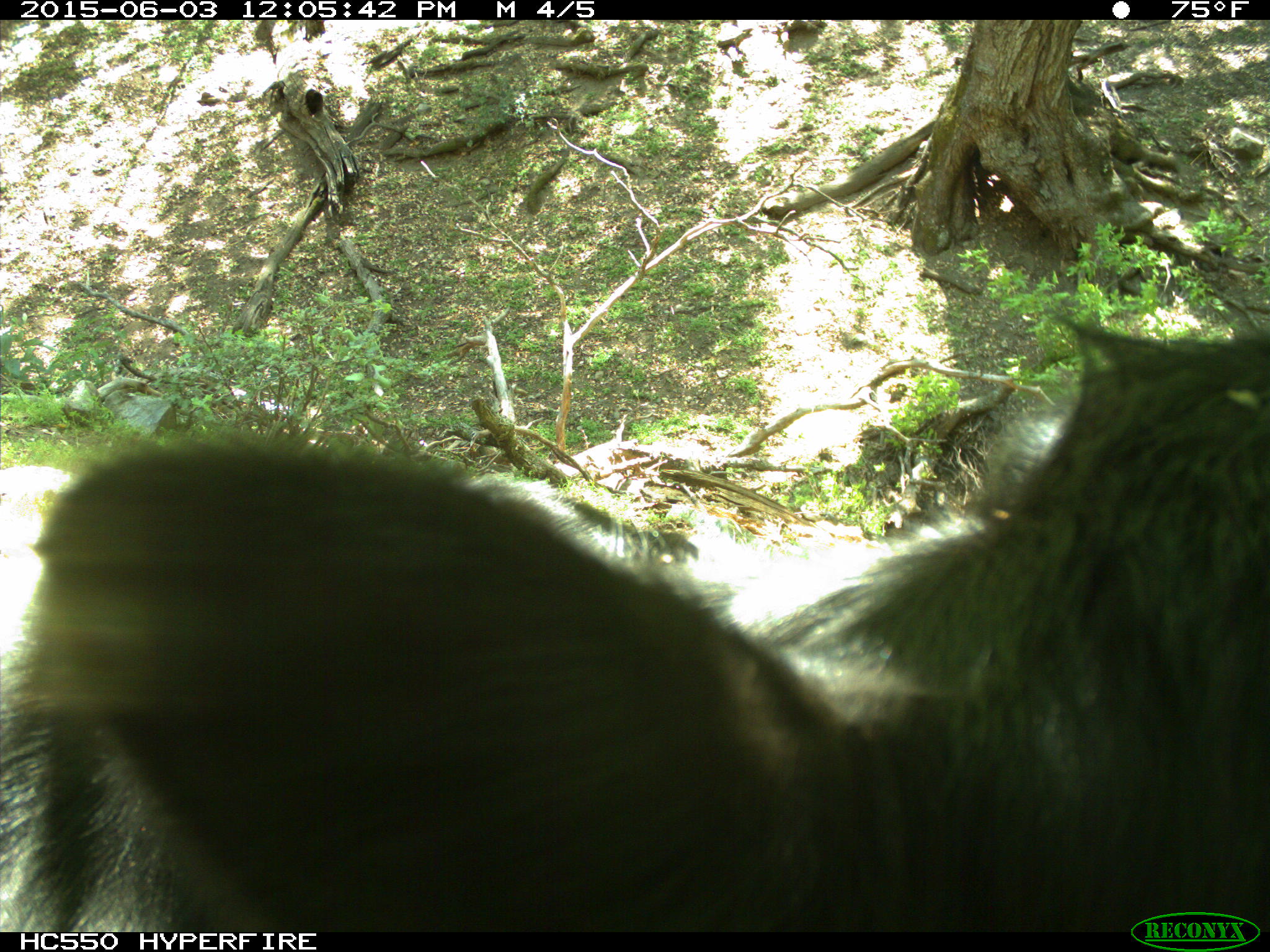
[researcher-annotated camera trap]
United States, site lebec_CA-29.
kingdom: Animalia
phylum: Chordata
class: Mammalia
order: Artiodactyla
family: Bovidae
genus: Bos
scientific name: Bos taurus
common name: domestic cow